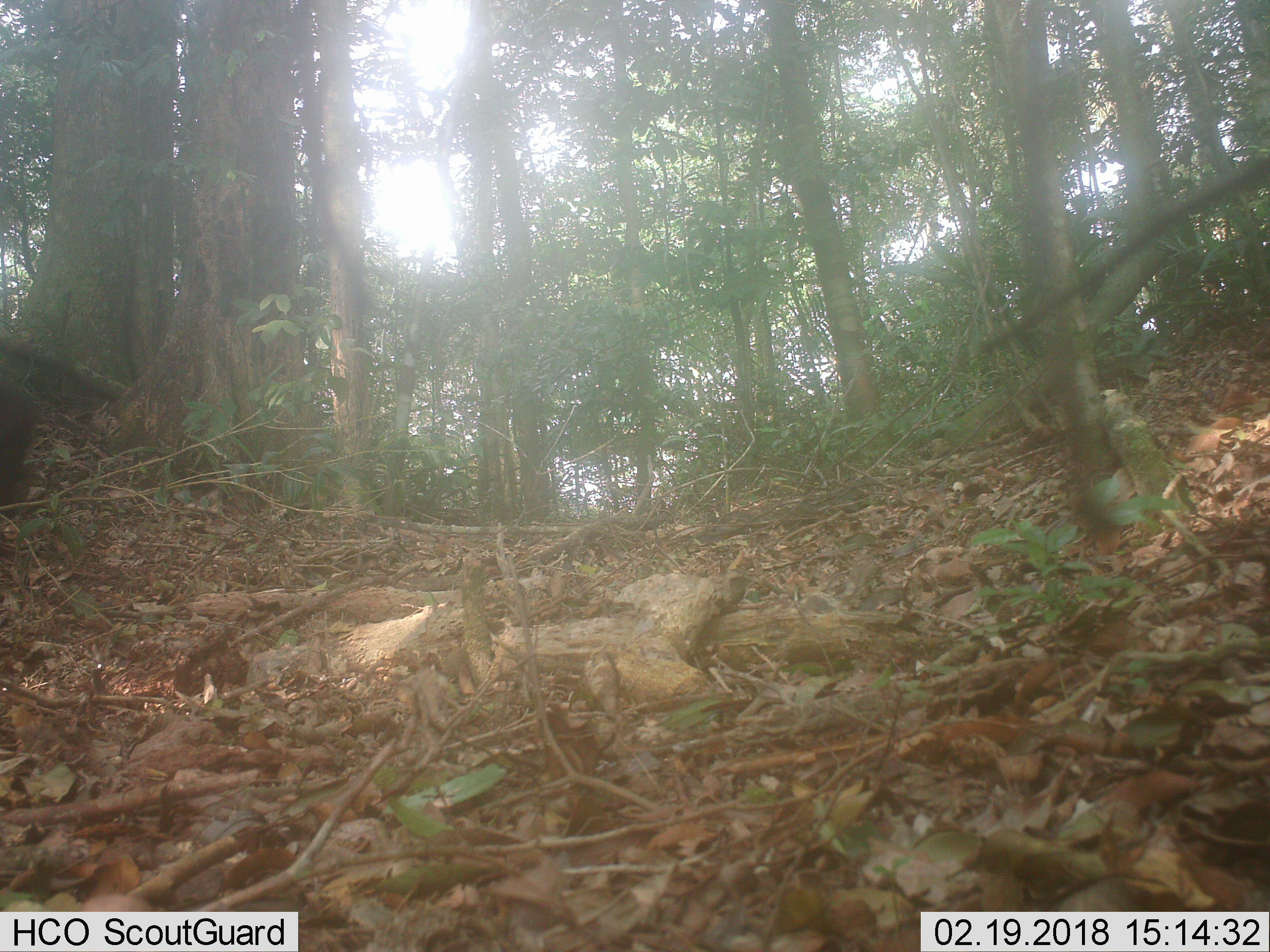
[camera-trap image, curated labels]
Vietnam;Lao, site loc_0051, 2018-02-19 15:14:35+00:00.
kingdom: Animalia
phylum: Chordata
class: Mammalia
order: Primates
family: Cercopithecidae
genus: Macaca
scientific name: Macaca arctoides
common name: stump-tailed macaque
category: stump tailed macaque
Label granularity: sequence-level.